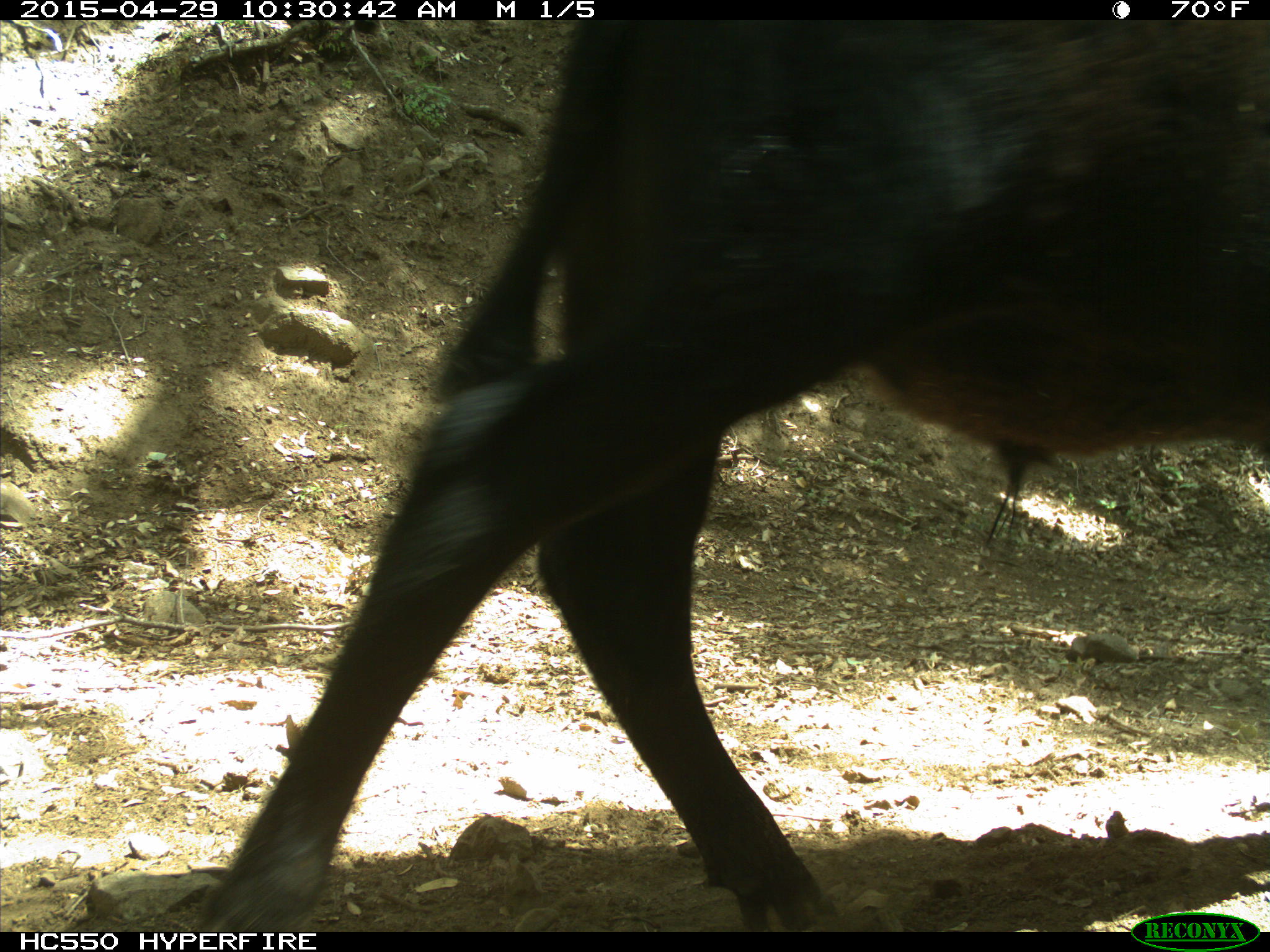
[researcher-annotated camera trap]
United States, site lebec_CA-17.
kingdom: Animalia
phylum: Chordata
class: Mammalia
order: Artiodactyla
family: Bovidae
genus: Bos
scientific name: Bos taurus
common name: domestic cow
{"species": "Bos taurus (domestic cow)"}